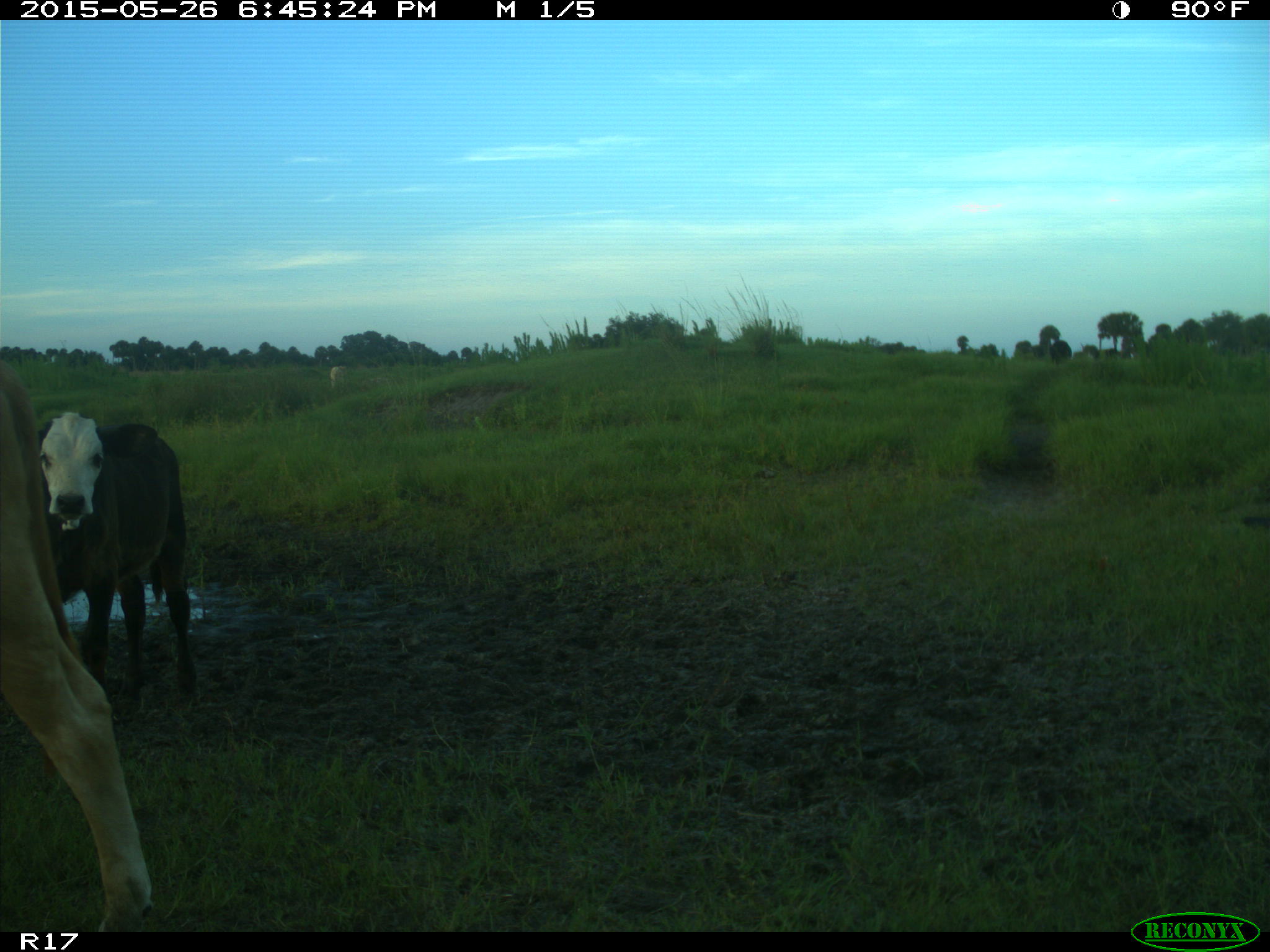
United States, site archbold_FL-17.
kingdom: Animalia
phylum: Chordata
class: Mammalia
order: Artiodactyla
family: Bovidae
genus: Bos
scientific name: Bos taurus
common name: domestic cow